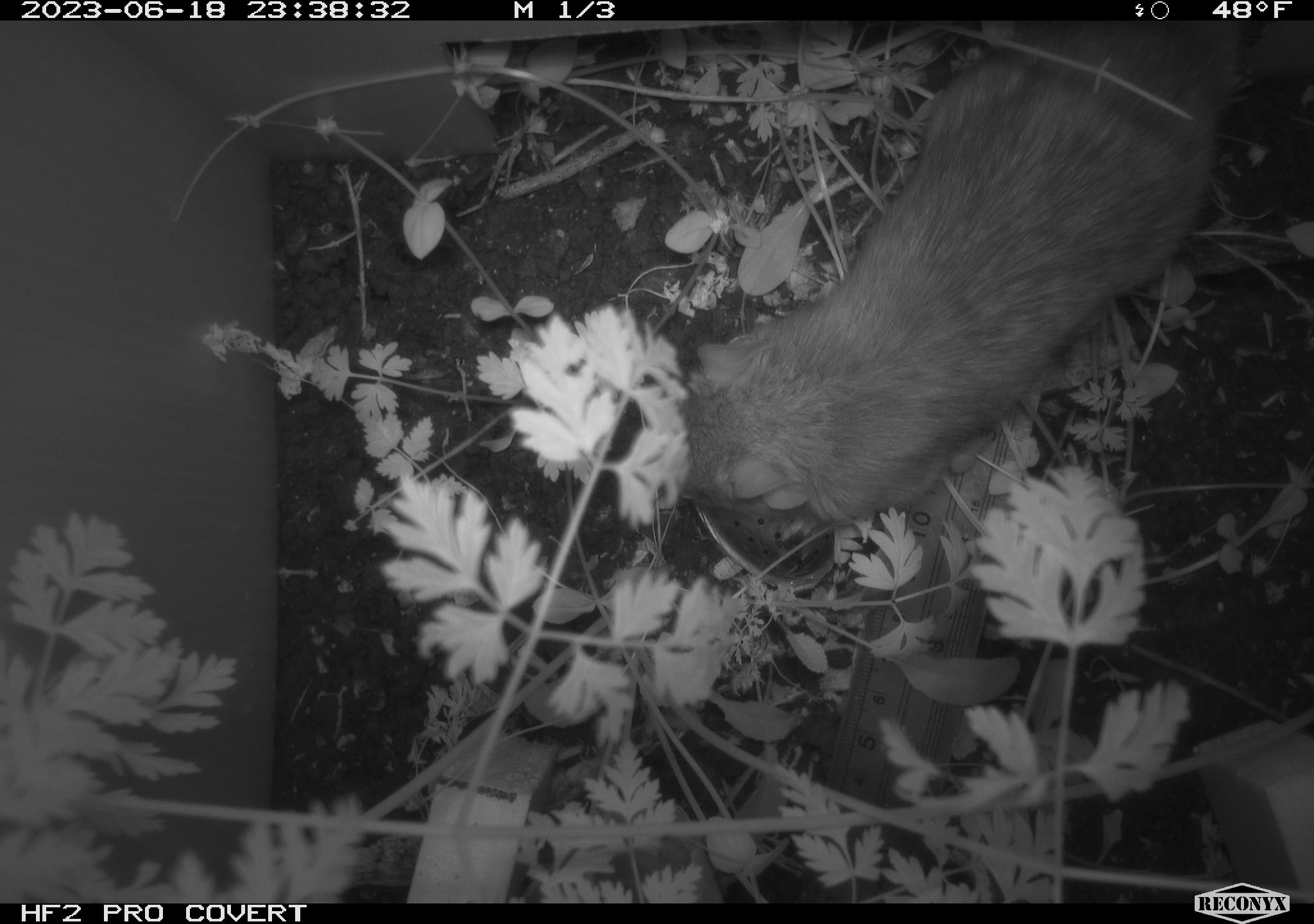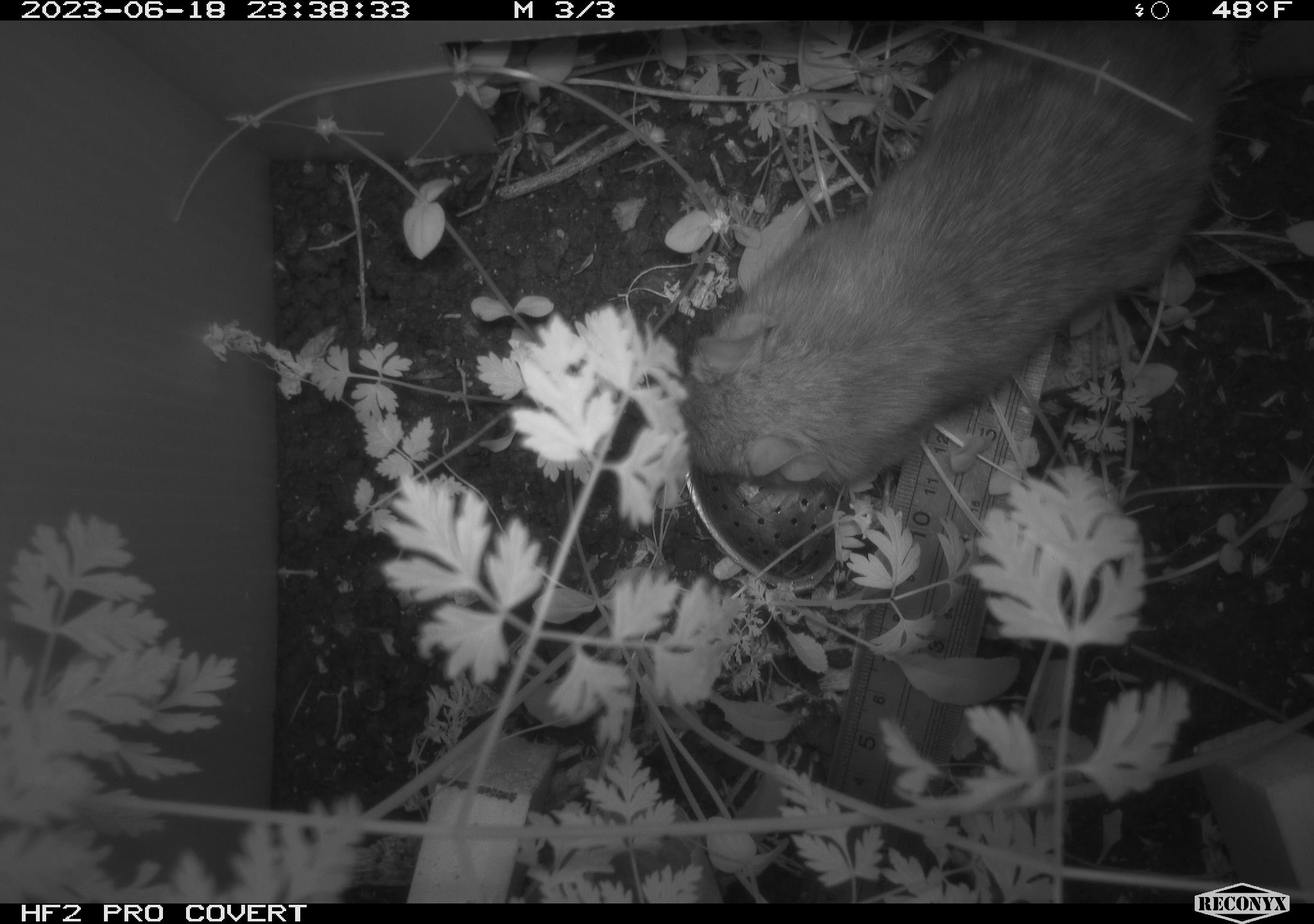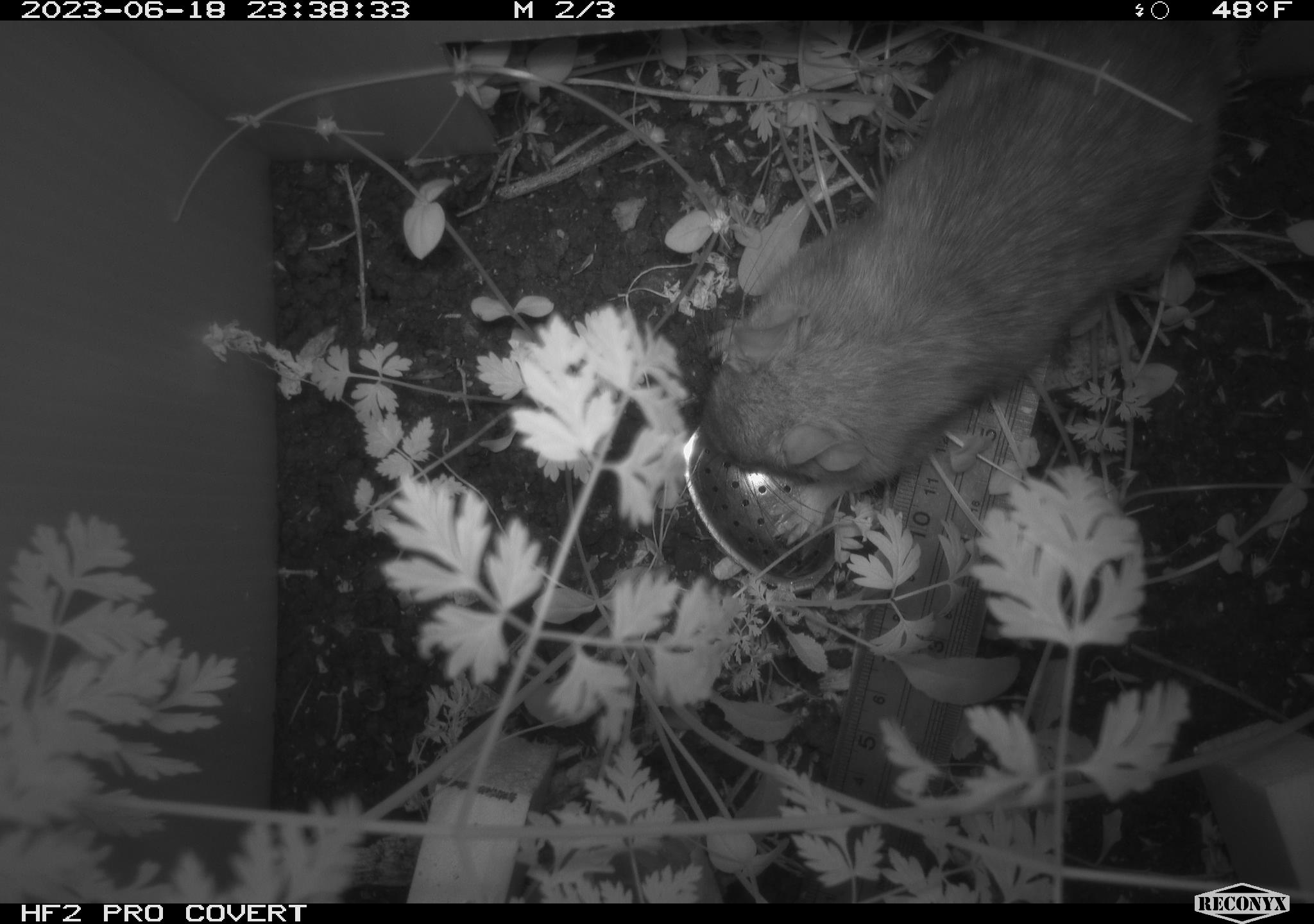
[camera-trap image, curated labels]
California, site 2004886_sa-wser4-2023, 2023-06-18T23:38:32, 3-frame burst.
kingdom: Animalia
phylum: Chordata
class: Mammalia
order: Rodentia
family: Muridae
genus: Rattus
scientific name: Rattus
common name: rat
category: rattus species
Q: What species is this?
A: Rattus species (rat) (Rattus).